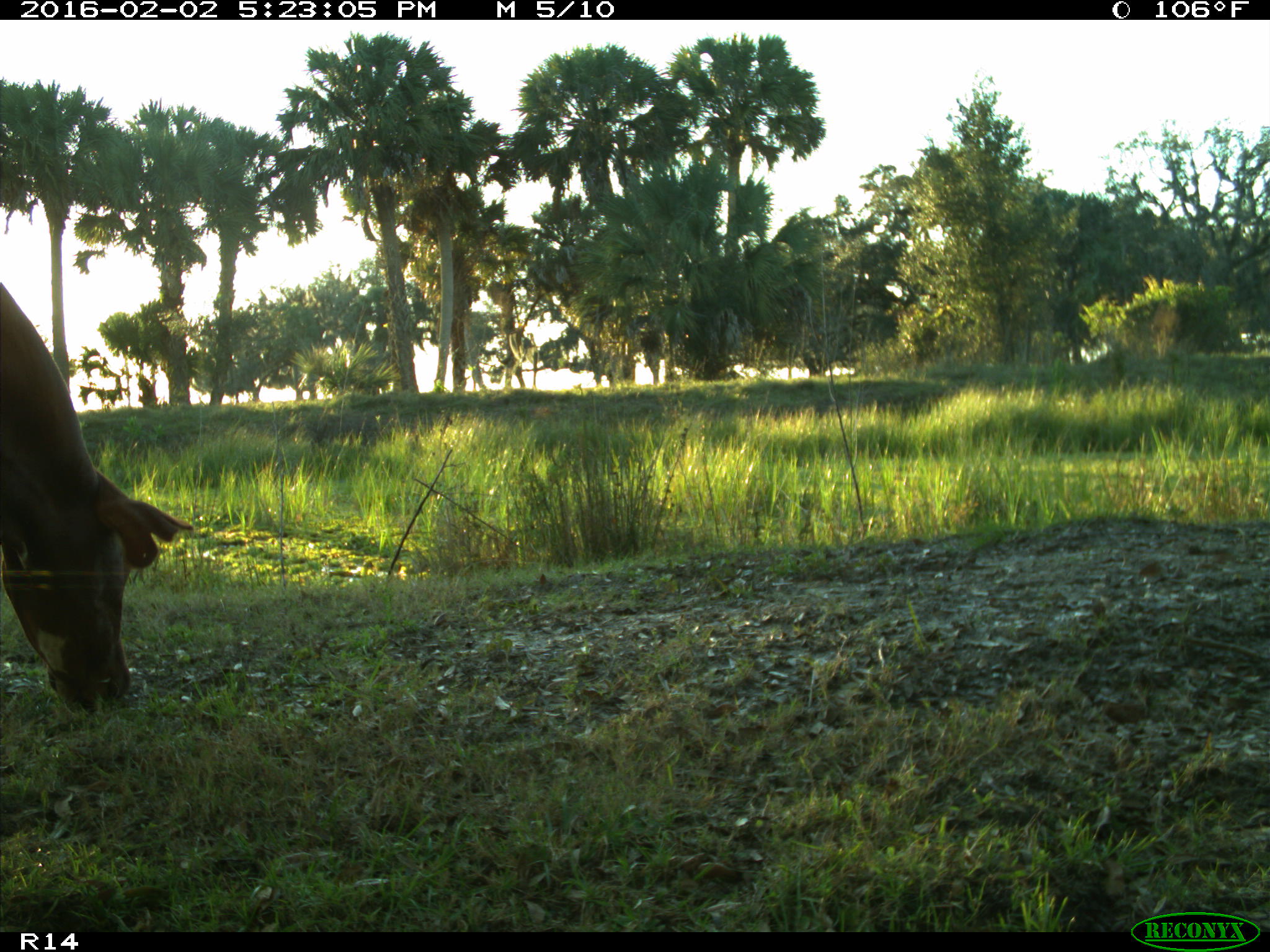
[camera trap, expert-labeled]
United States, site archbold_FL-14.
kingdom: Animalia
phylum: Chordata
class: Mammalia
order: Artiodactyla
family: Bovidae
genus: Bos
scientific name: Bos taurus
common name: domestic cow